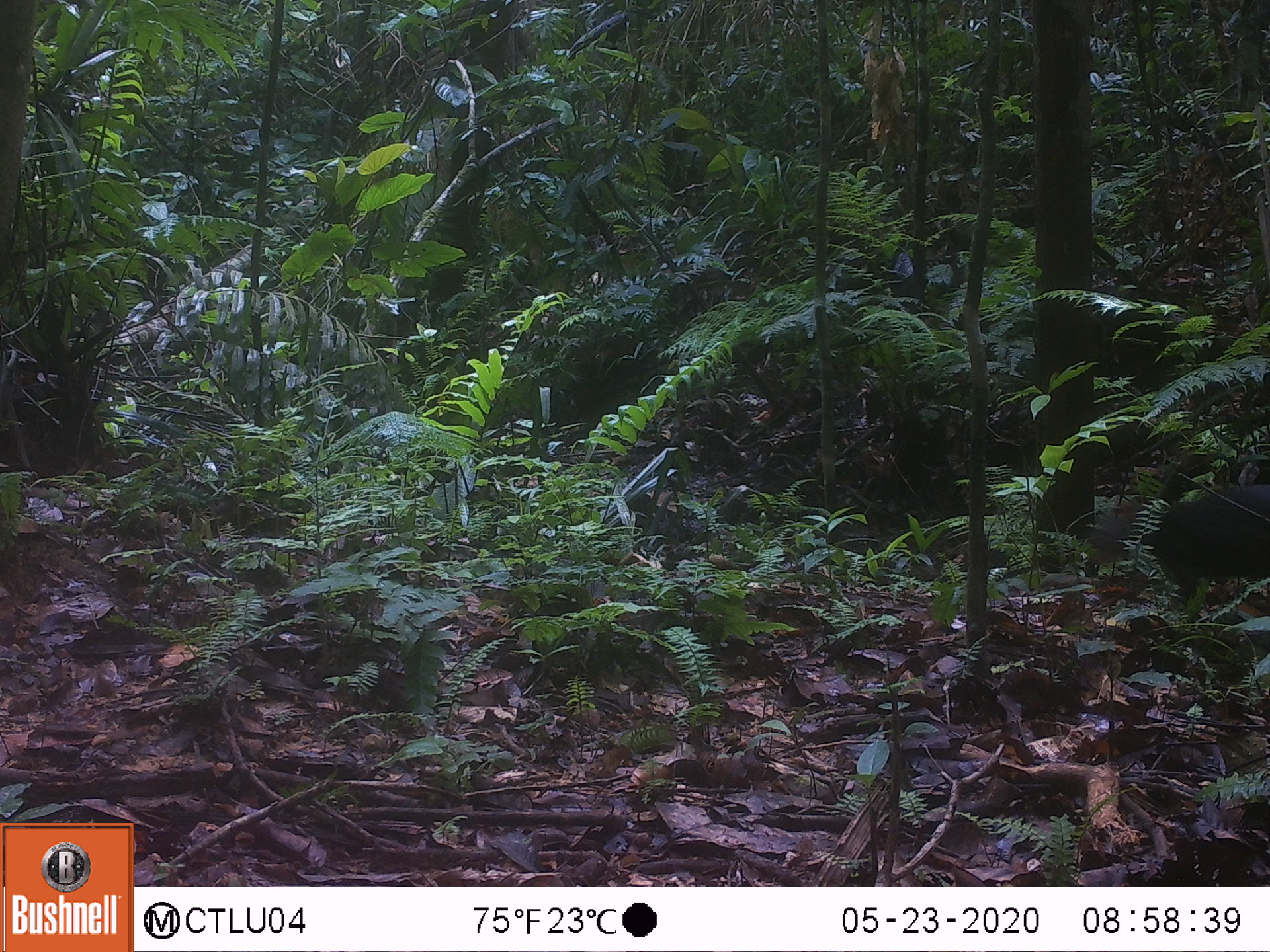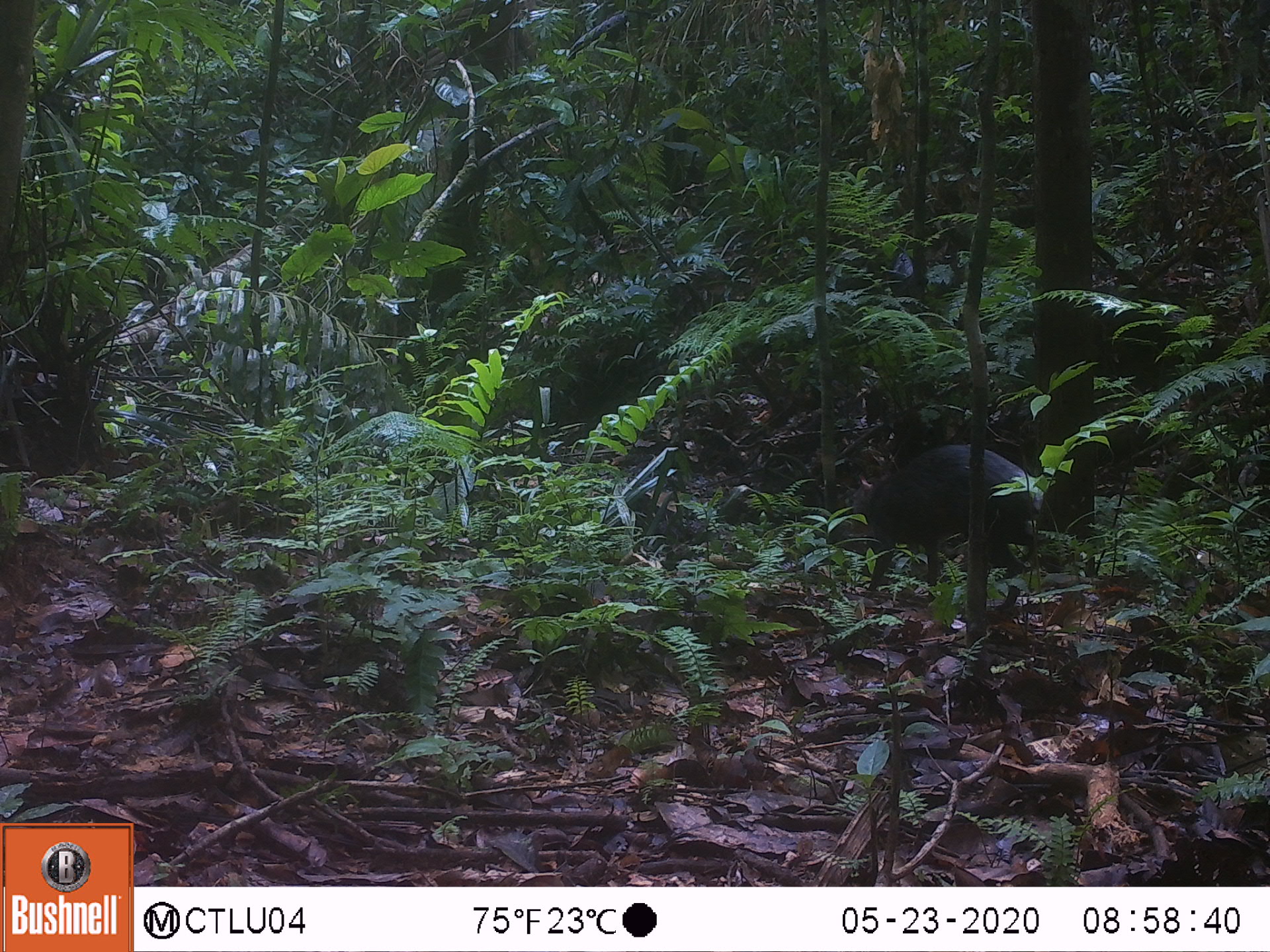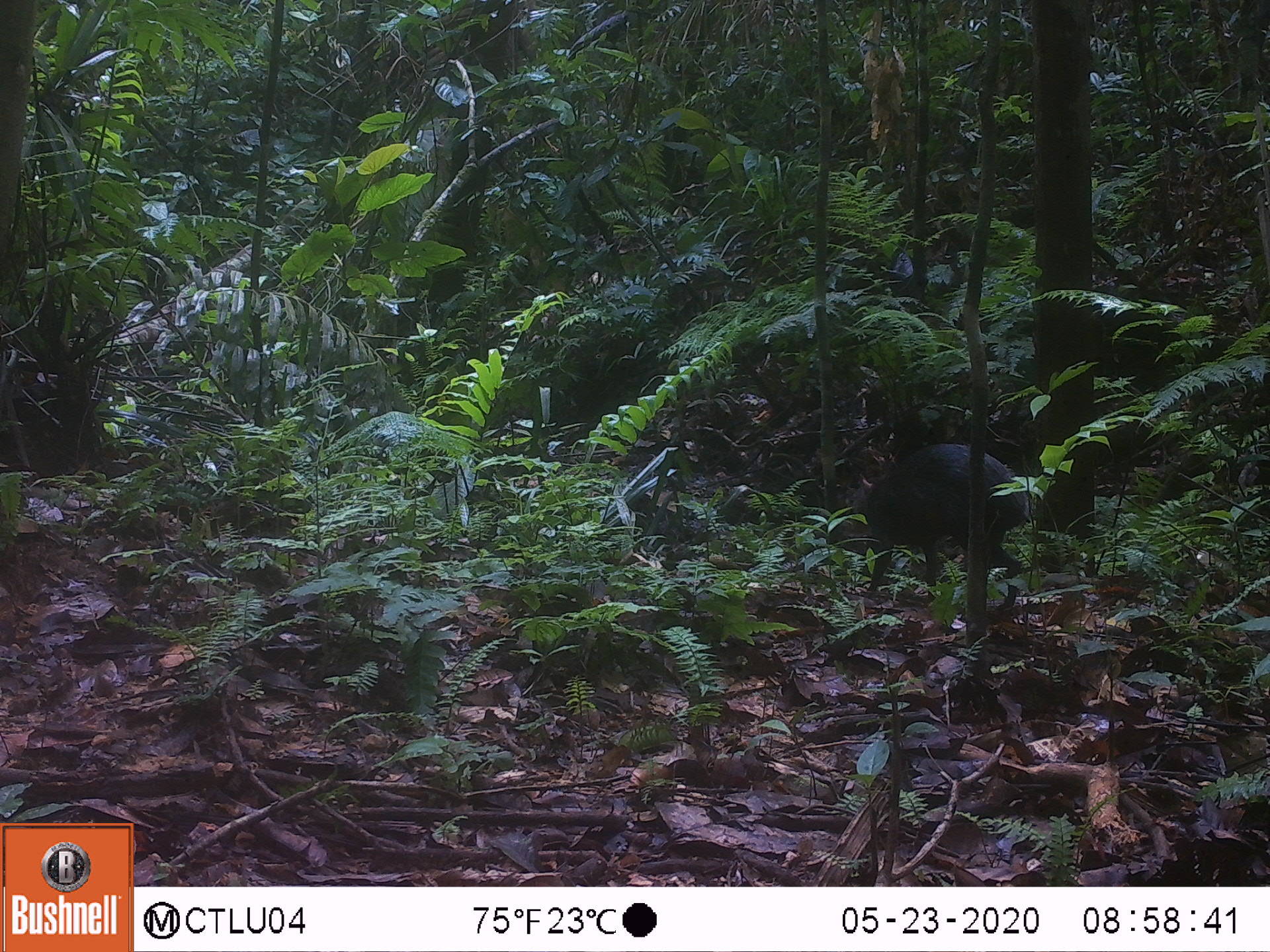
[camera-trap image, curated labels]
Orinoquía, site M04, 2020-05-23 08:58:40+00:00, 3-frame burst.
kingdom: Animalia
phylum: Chordata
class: Mammalia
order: Rodentia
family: Dasyproctidae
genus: Dasyprocta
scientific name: Dasyprocta fuliginosa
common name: black agouti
Black agouti (Dasyprocta fuliginosa).